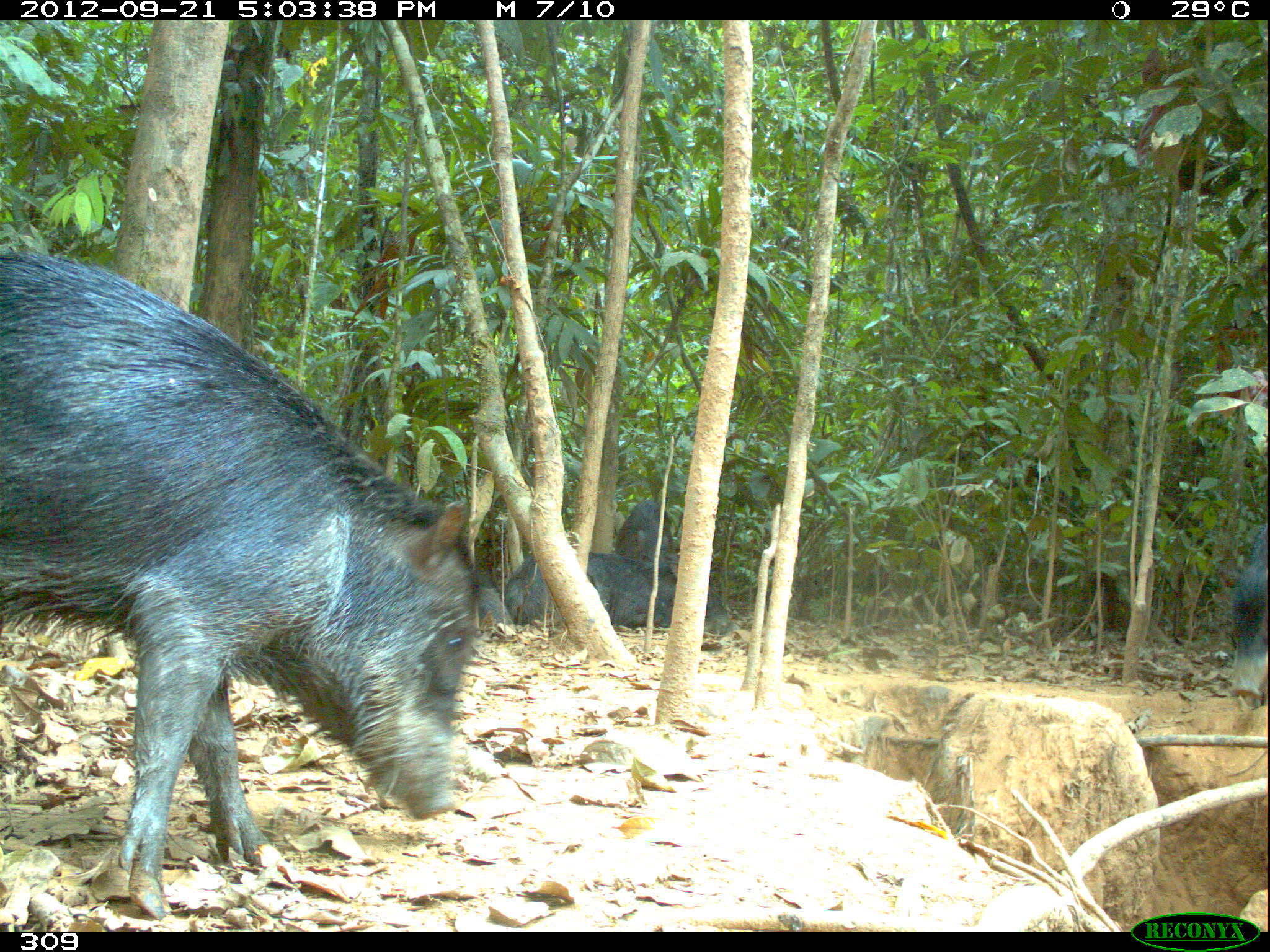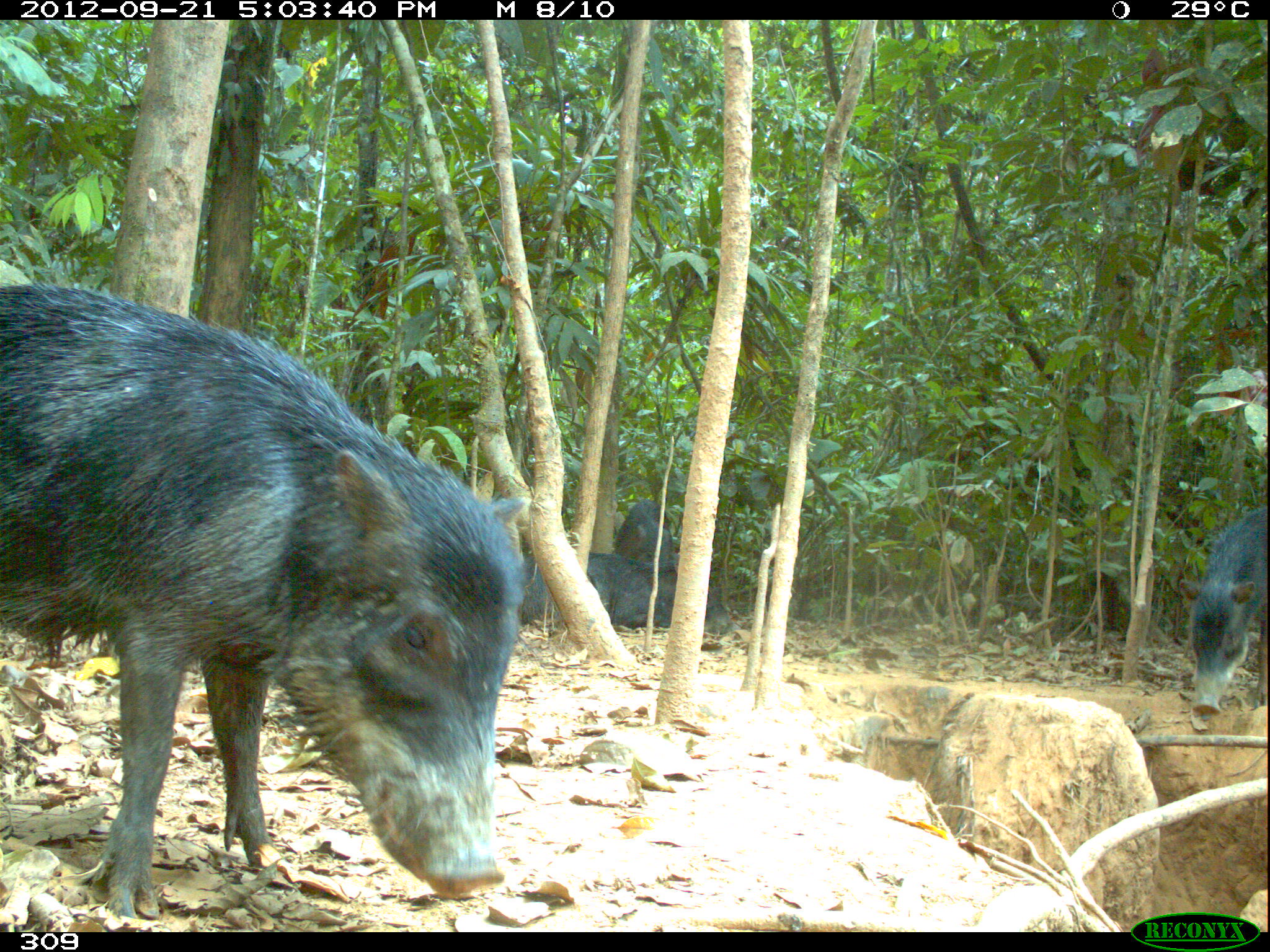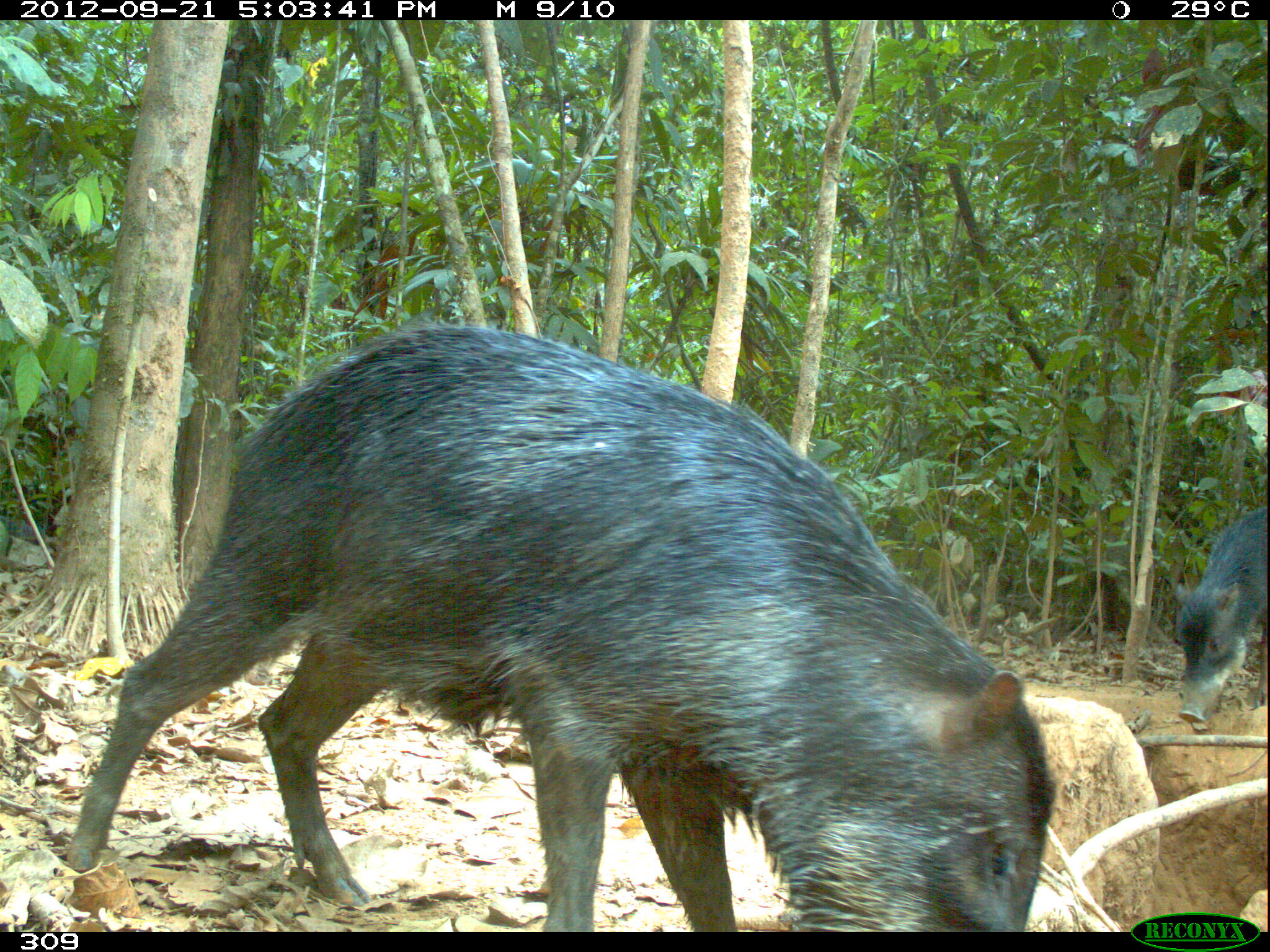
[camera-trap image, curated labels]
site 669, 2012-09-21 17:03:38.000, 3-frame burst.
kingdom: Animalia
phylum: Chordata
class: Mammalia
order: Artiodactyla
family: Tayassuidae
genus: Tayassu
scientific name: Tayassu pecari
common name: white-lipped peccary